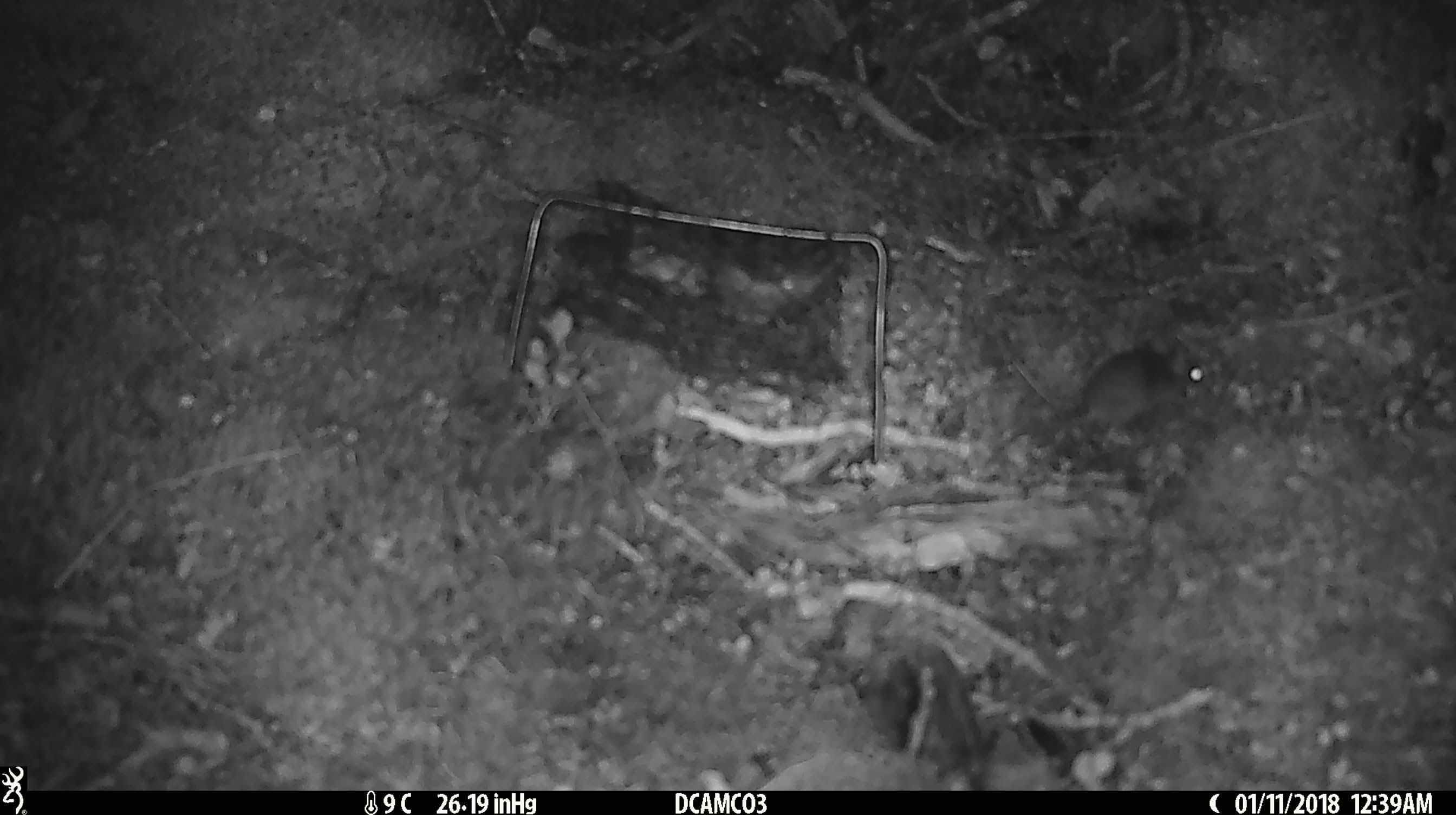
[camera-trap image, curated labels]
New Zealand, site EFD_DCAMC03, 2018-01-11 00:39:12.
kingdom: Animalia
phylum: Chordata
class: Mammalia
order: Rodentia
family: Muridae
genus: Mus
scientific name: Mus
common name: mouse